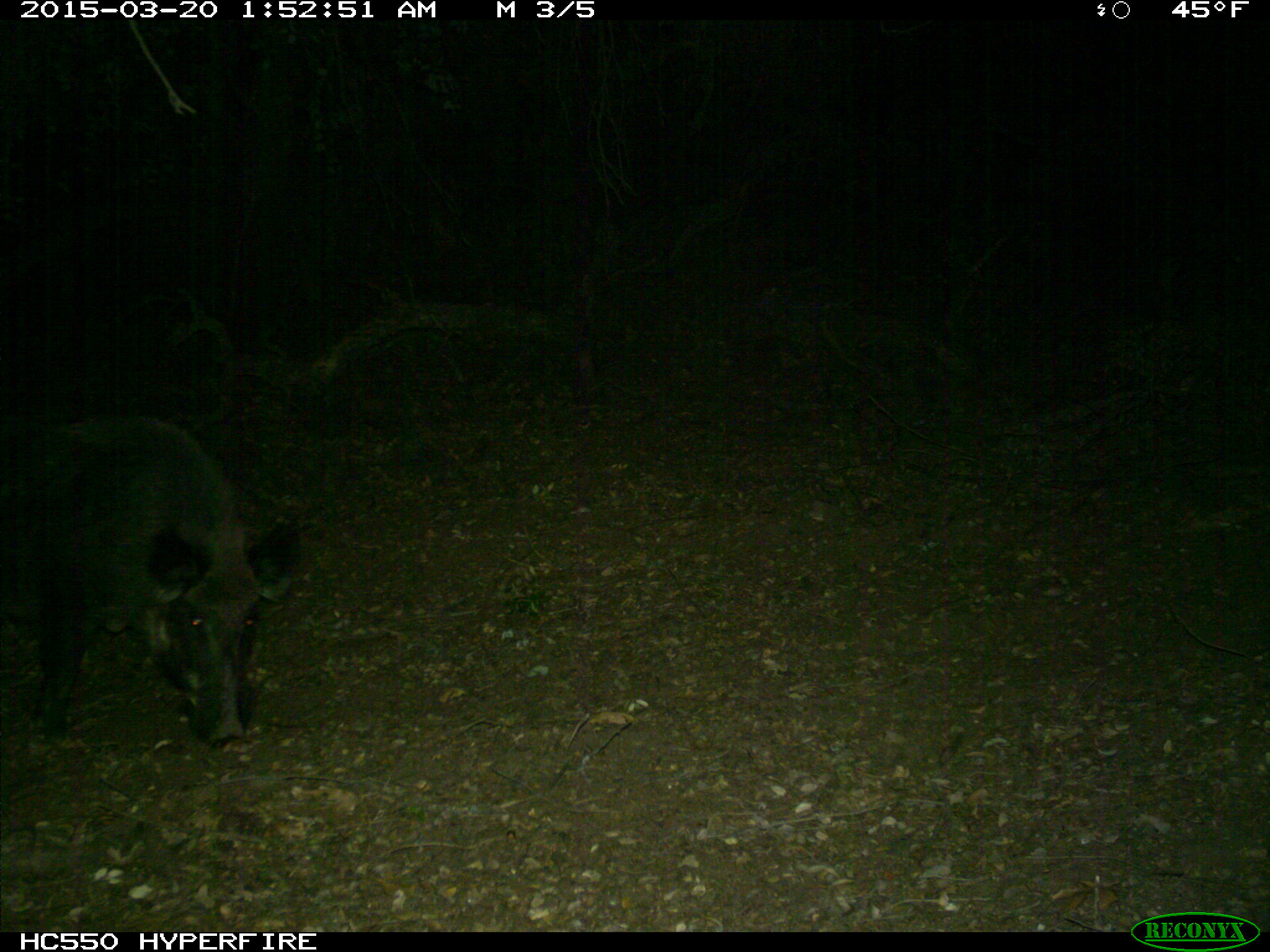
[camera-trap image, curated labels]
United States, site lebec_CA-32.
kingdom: Animalia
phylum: Chordata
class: Mammalia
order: Artiodactyla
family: Suidae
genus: Sus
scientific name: Sus scrofa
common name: wild boar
Sus scrofa (wild boar).